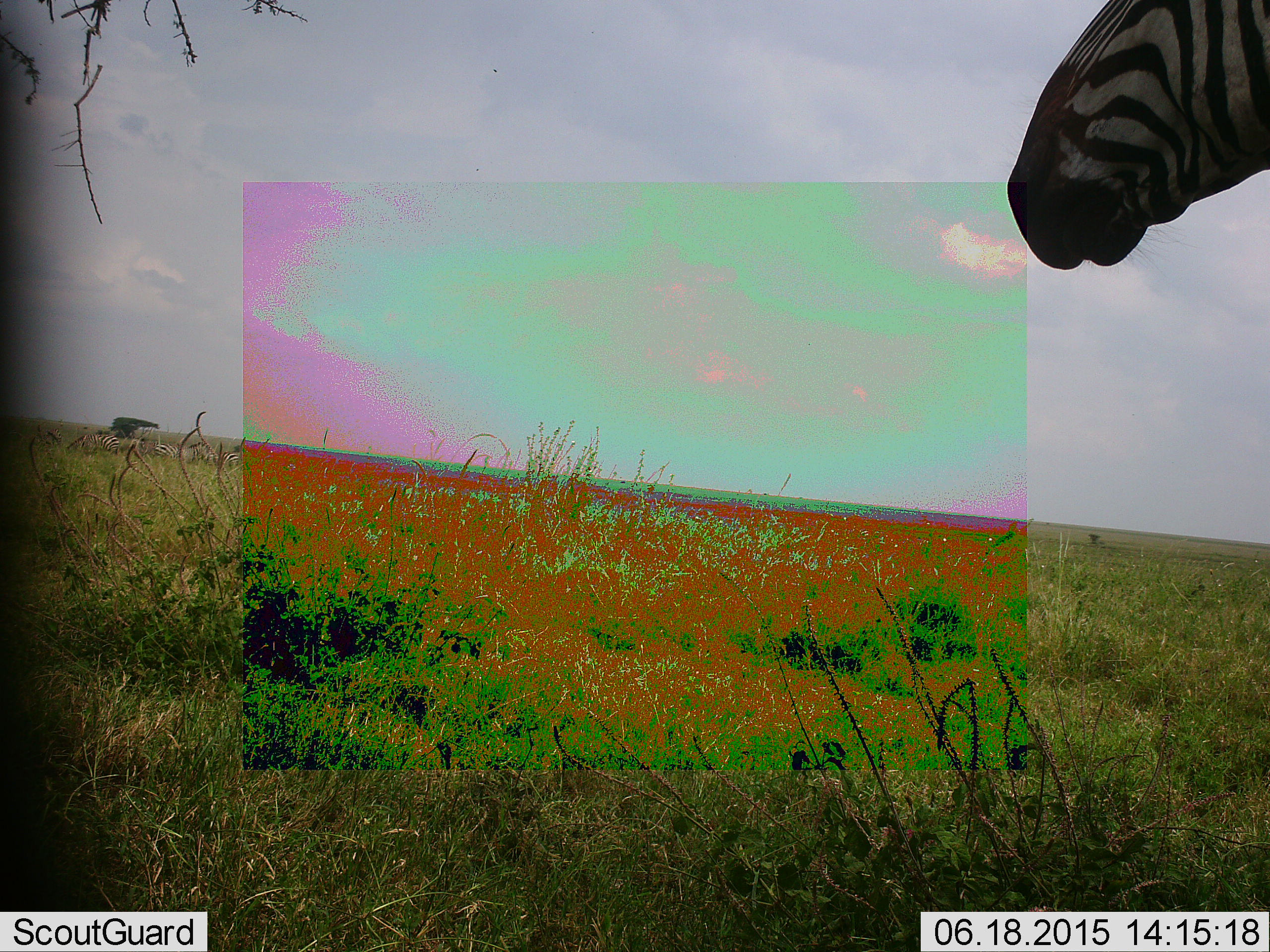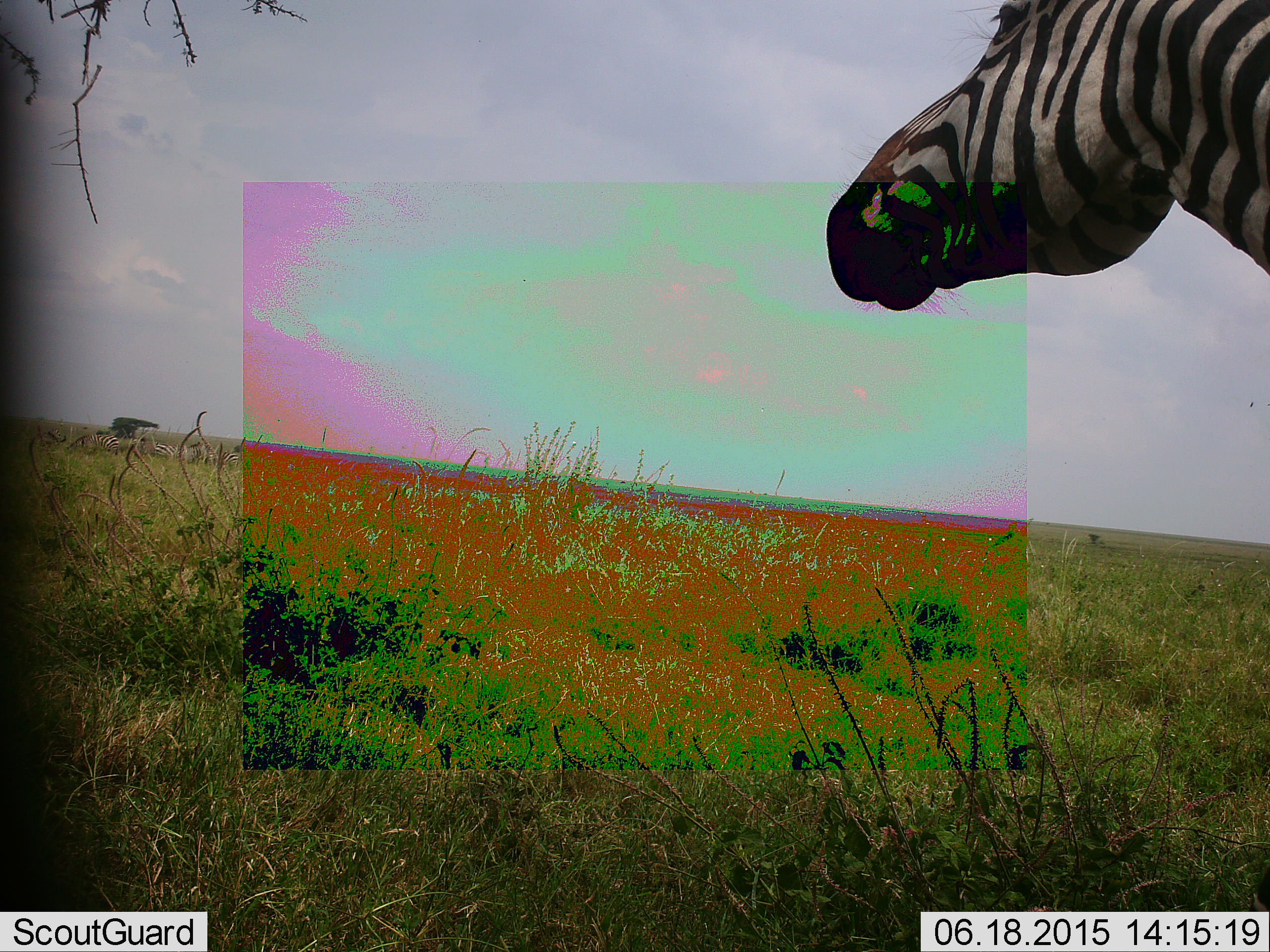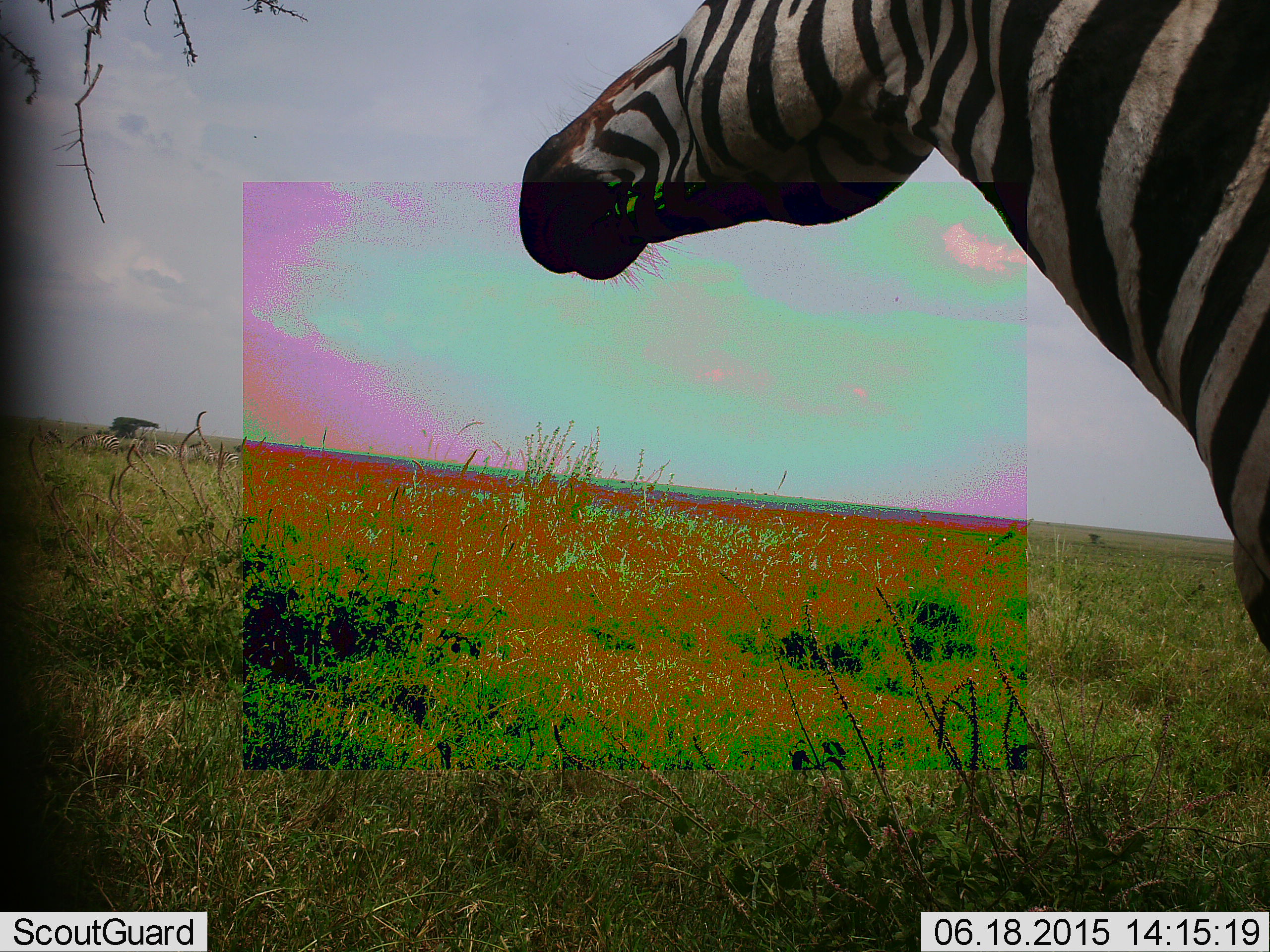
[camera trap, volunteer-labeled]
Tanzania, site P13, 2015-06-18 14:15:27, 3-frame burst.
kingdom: Animalia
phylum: Chordata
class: Mammalia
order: Perissodactyla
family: Equidae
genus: Equus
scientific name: Equus quagga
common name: plains zebra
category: zebra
Zebra (plains zebra) (Equus quagga), count 1. Behavior (volunteer vote fractions): standing 70%, resting 0%, moving 50%, interacting 0%. Young present (vote fraction): 0%. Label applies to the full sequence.